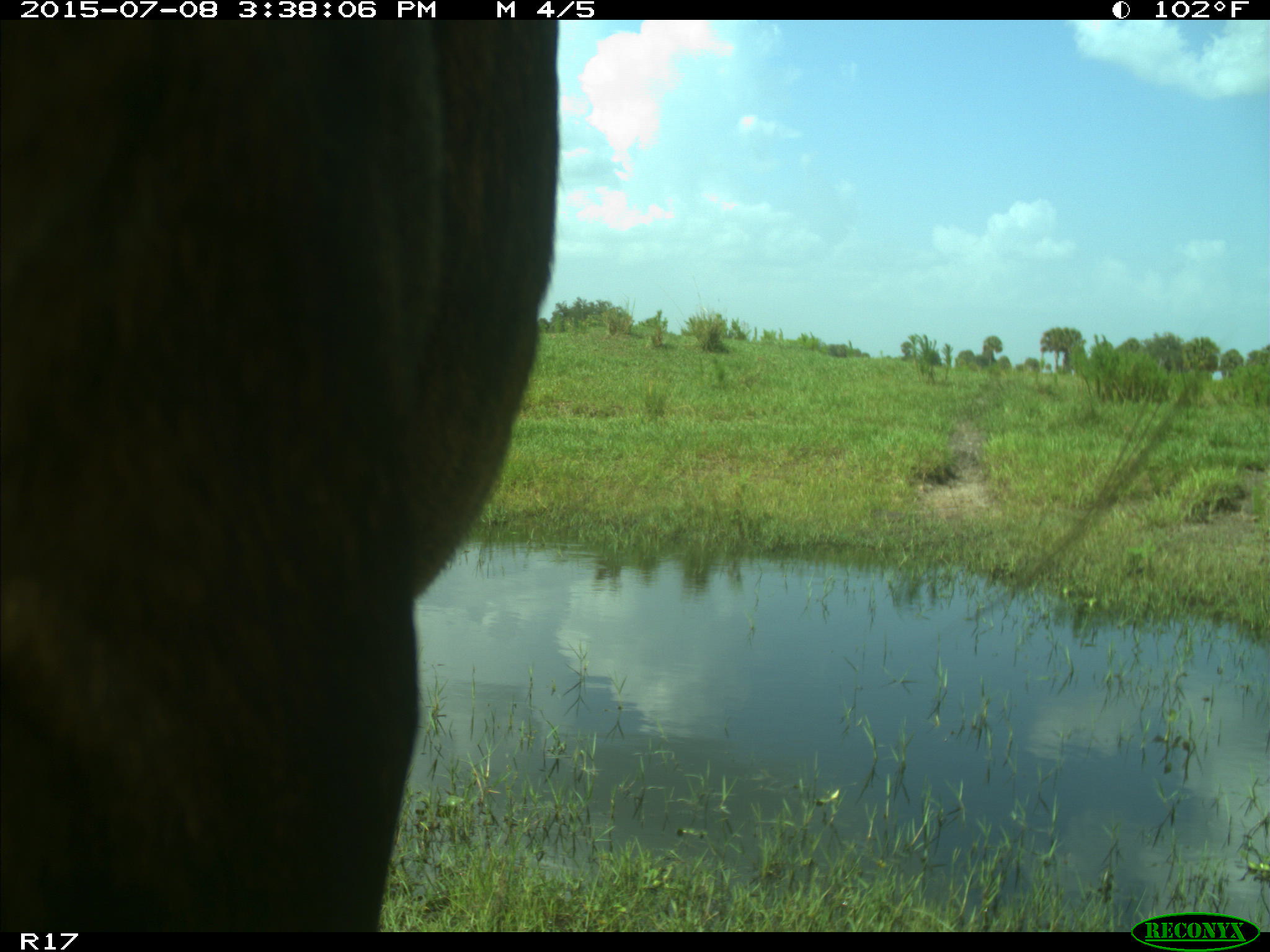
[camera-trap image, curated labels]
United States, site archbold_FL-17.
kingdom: Animalia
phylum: Chordata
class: Mammalia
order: Artiodactyla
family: Bovidae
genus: Bos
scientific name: Bos taurus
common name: domestic cow